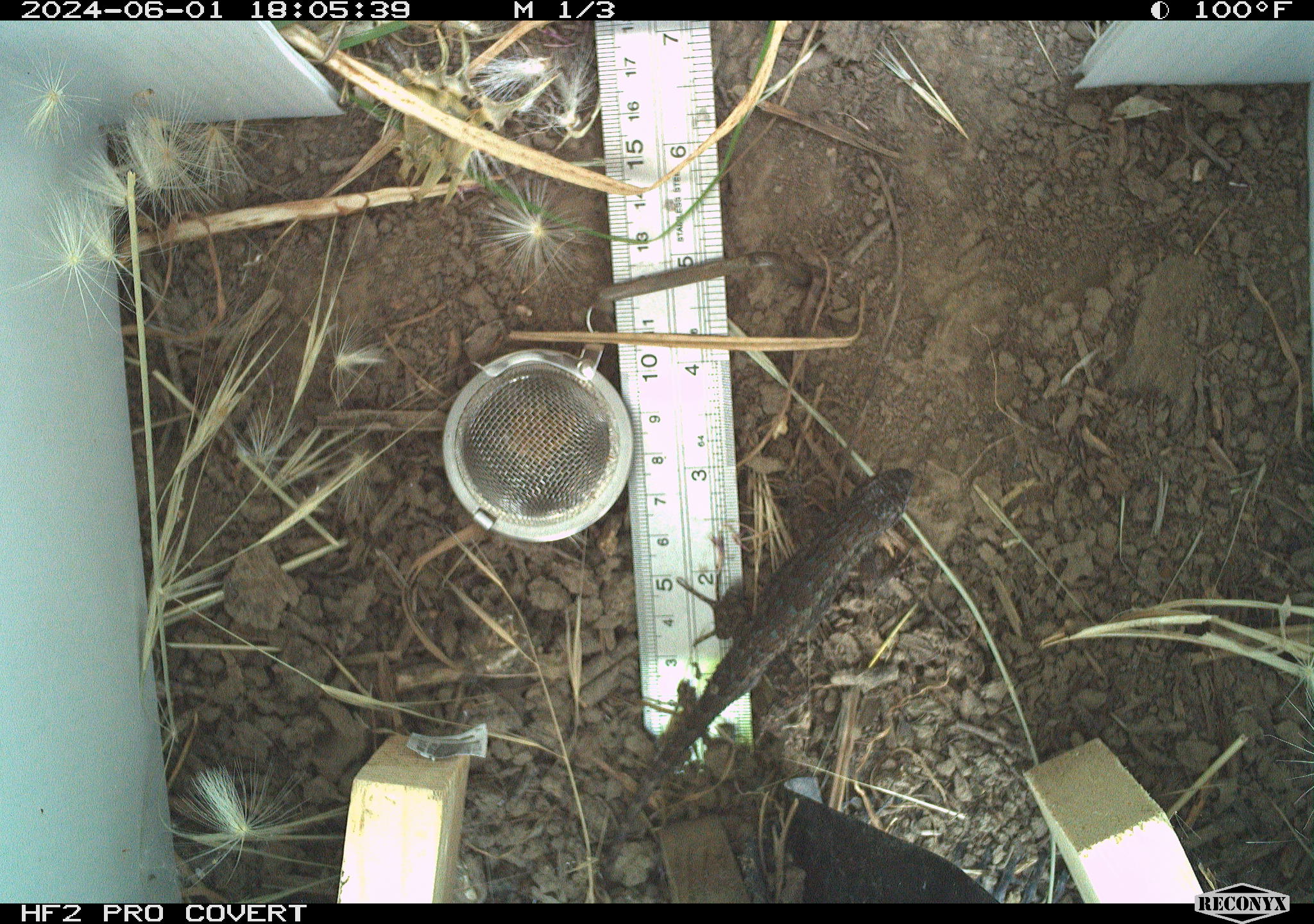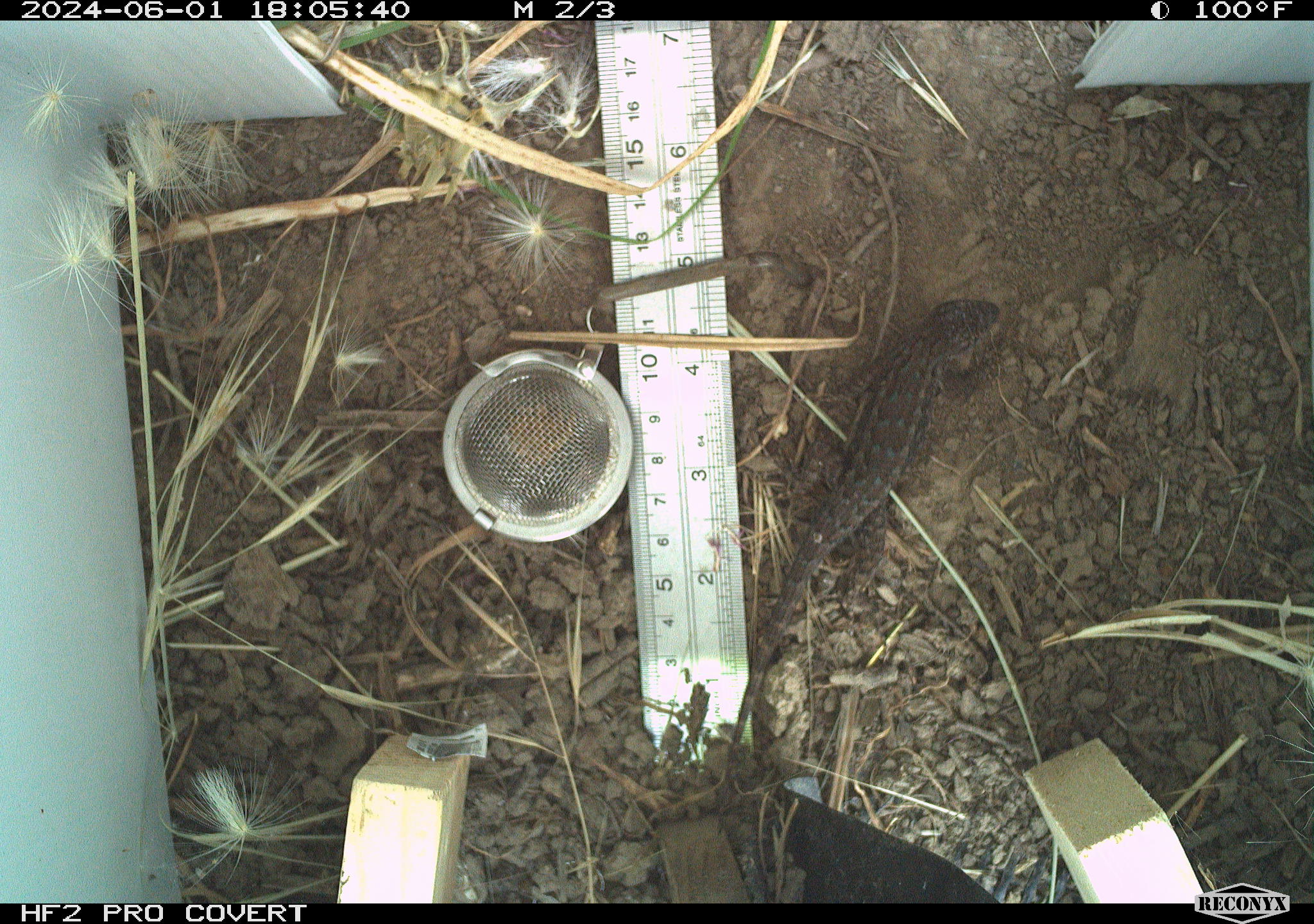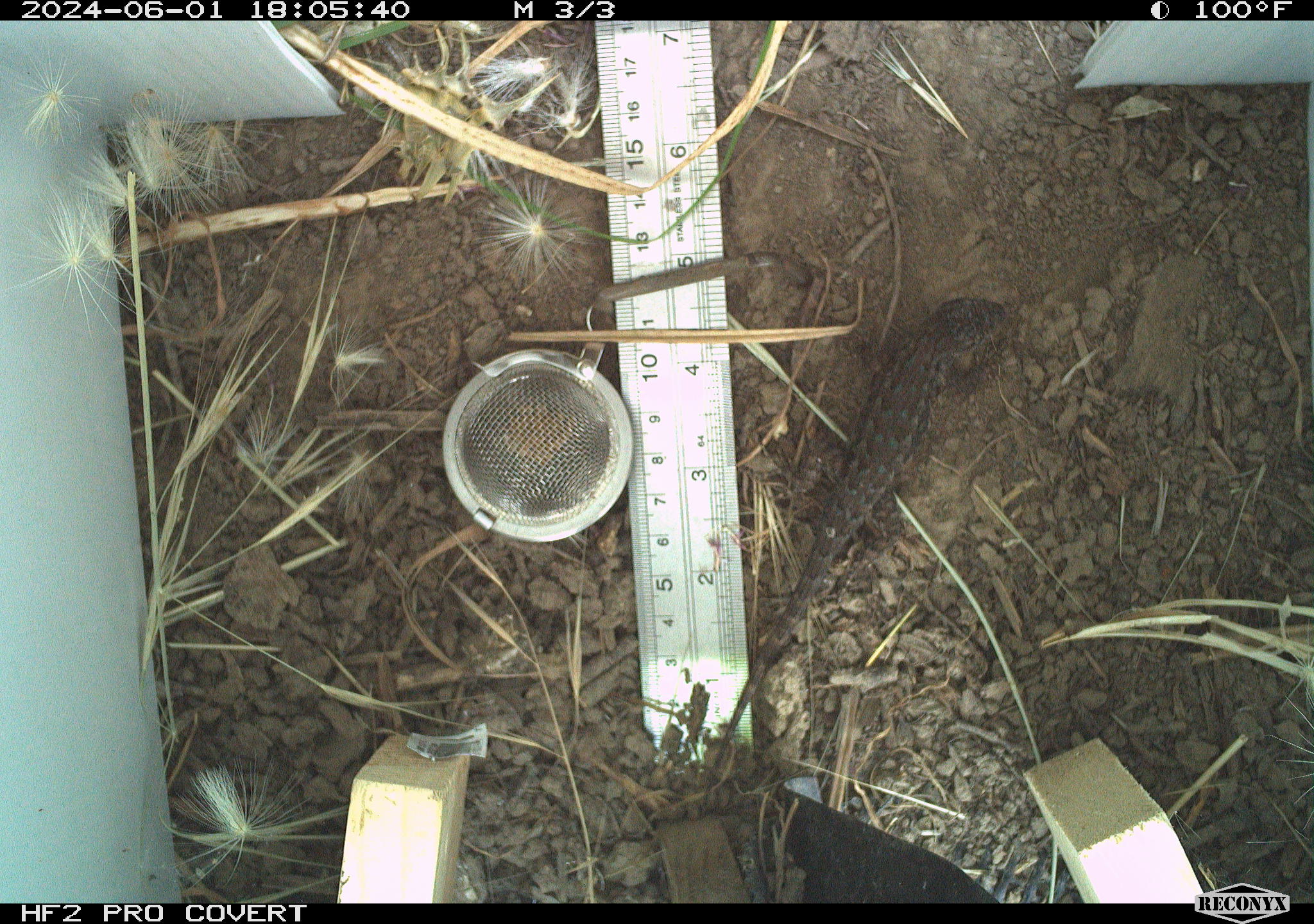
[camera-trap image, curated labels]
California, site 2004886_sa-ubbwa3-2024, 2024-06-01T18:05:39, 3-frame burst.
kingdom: Animalia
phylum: Chordata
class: Reptilia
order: Squamata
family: Phrynosomatidae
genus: Sceloporus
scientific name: Sceloporus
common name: spiny lizards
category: sceloporus species